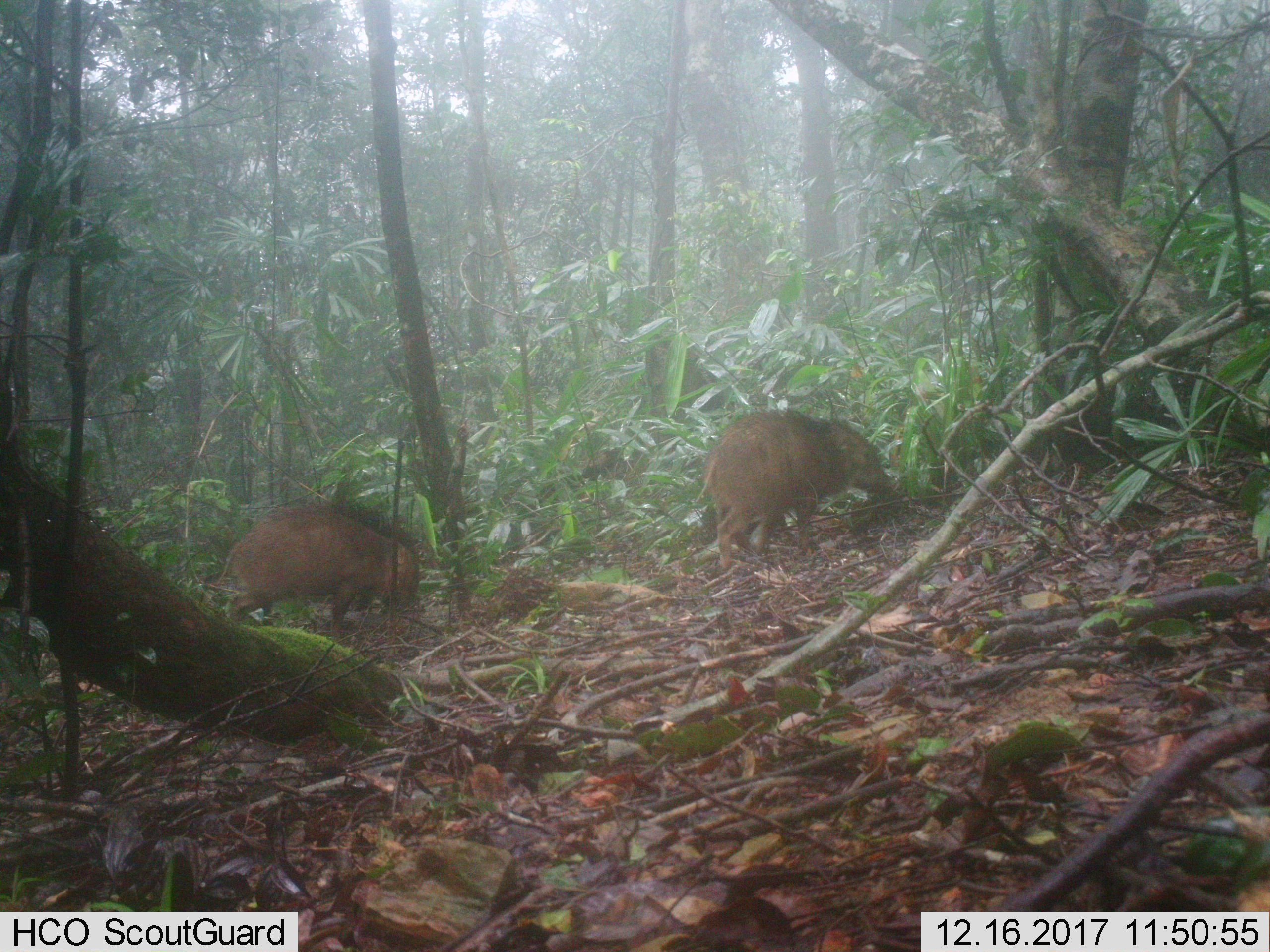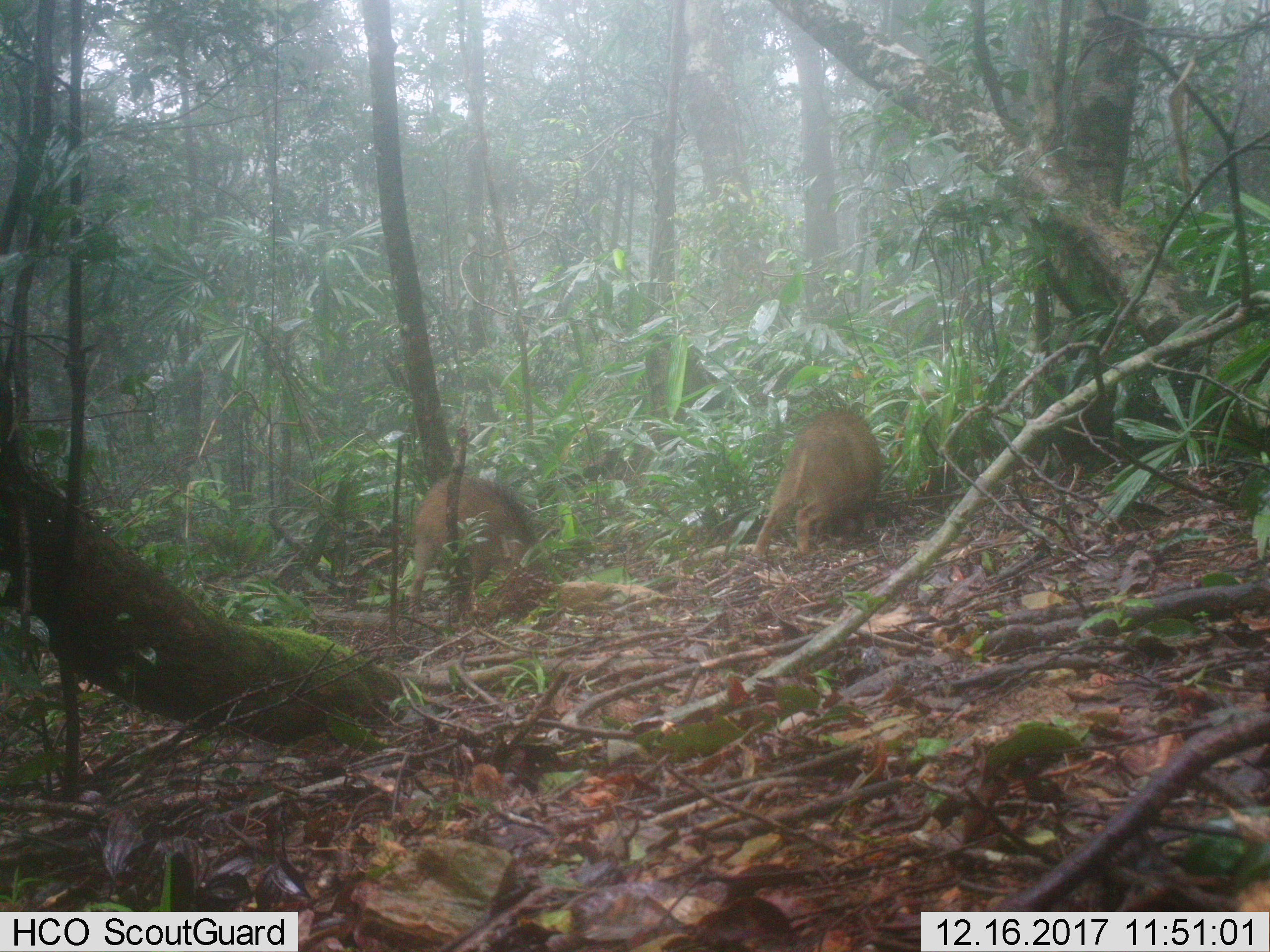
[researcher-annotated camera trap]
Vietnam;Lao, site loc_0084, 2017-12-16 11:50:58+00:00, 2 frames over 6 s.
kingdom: Animalia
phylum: Chordata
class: Mammalia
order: Artiodactyla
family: Suidae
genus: Sus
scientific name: Sus scrofa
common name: eurasian wild pig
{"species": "eurasian wild pig (Sus scrofa)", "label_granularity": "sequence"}